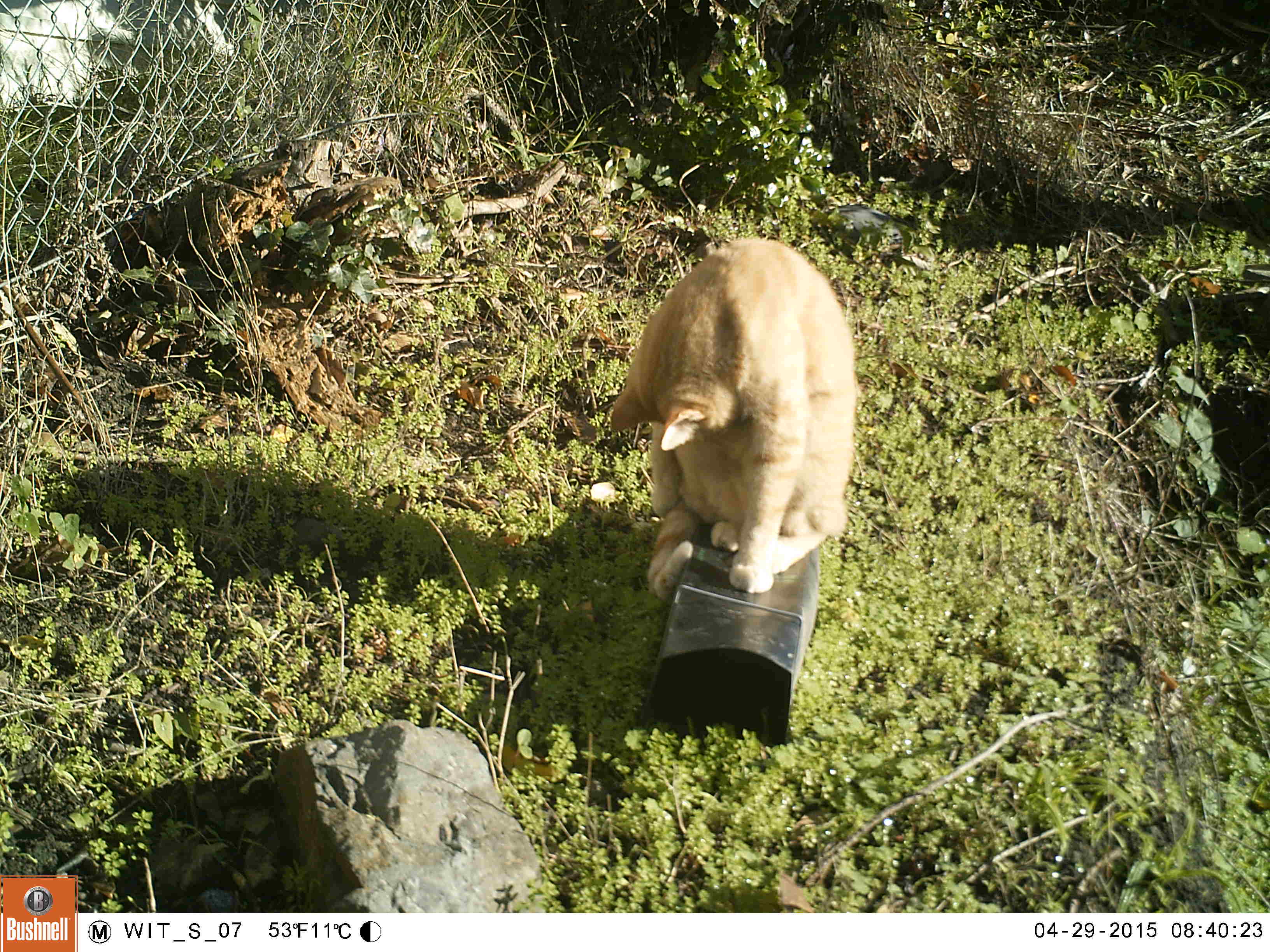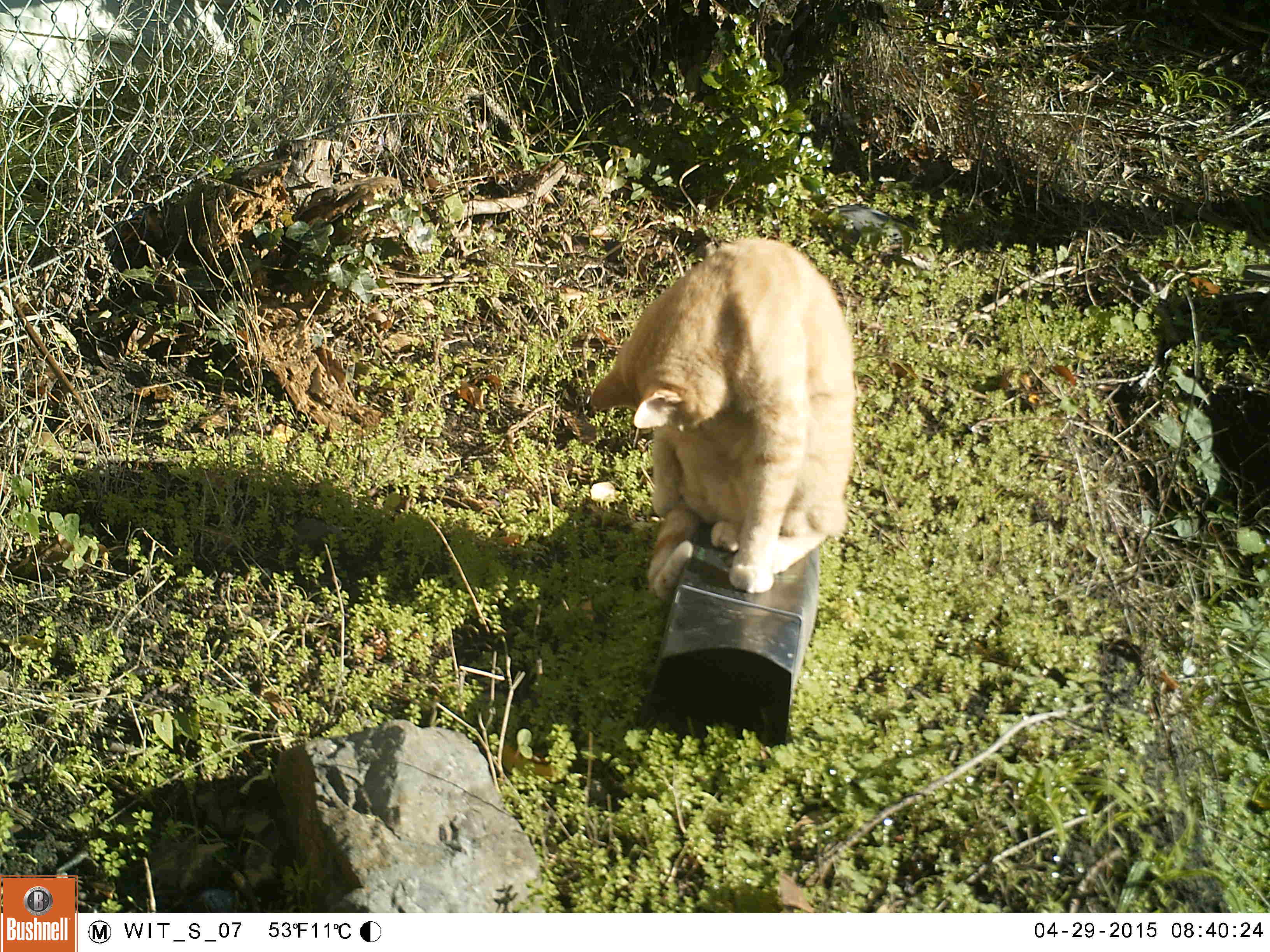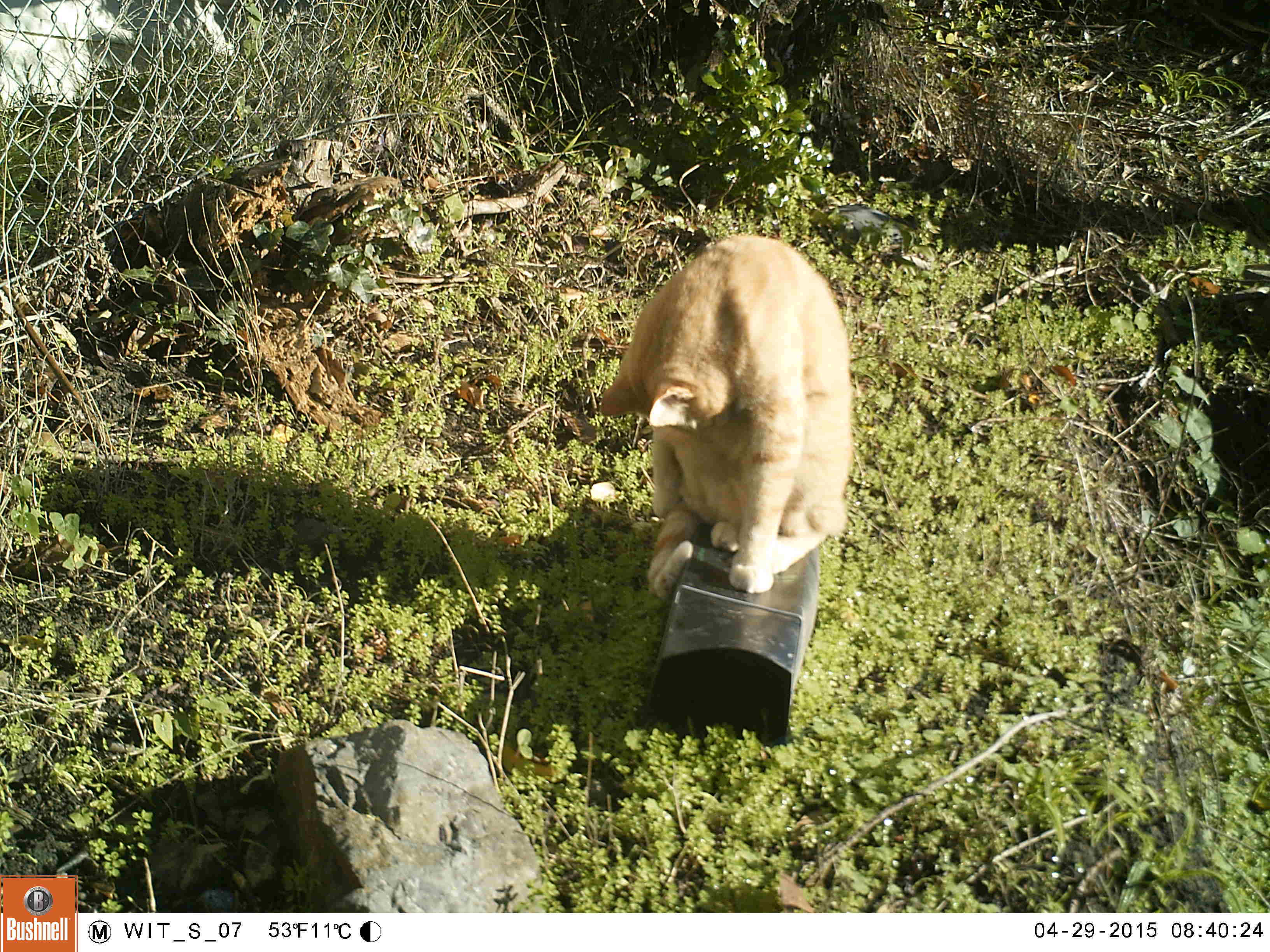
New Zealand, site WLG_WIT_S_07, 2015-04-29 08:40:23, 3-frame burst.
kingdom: Animalia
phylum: Chordata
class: Mammalia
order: Carnivora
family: Felidae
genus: Felis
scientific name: Felis catus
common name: domestic cat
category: cat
Cat (domestic cat) (Felis catus).